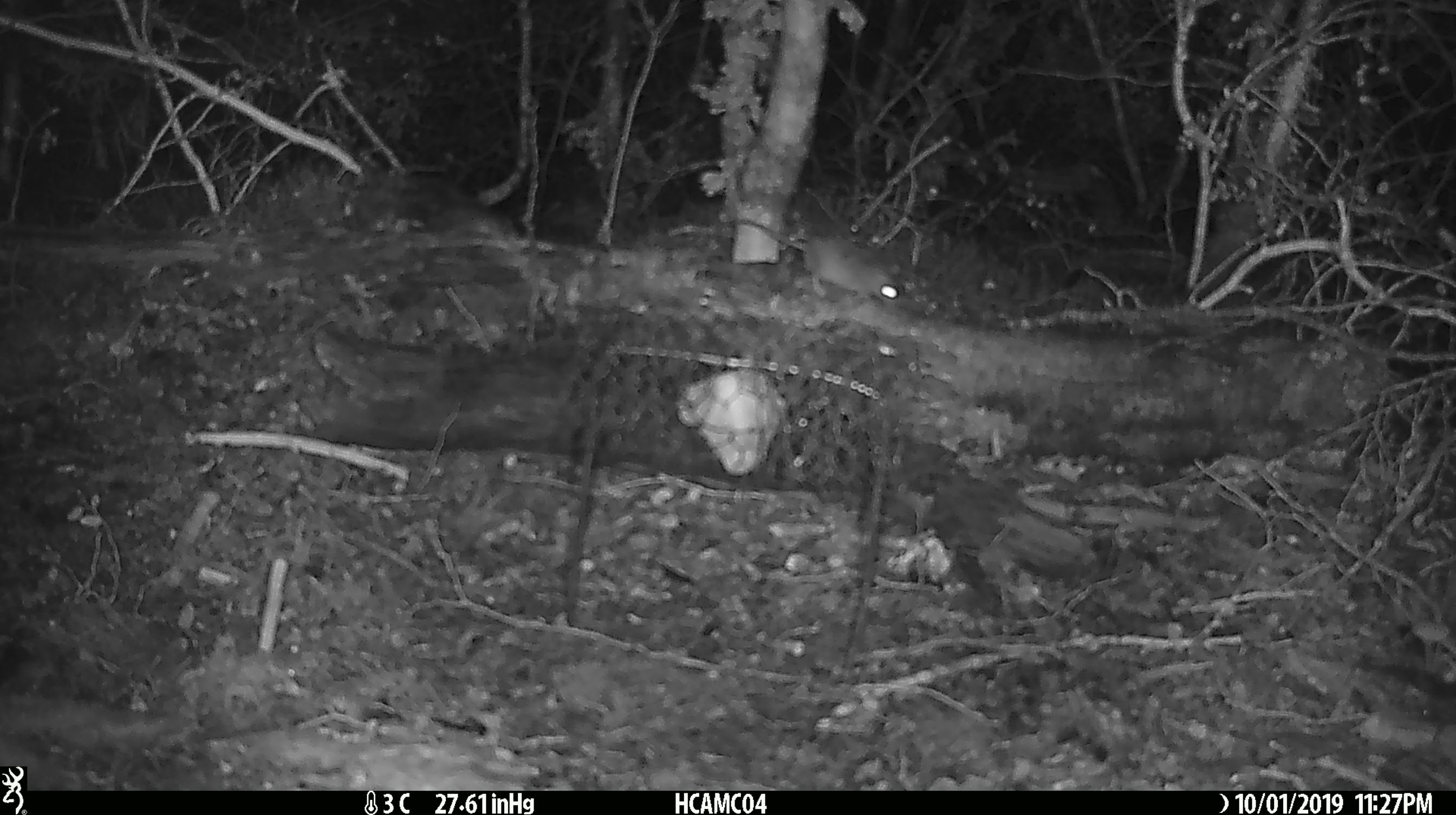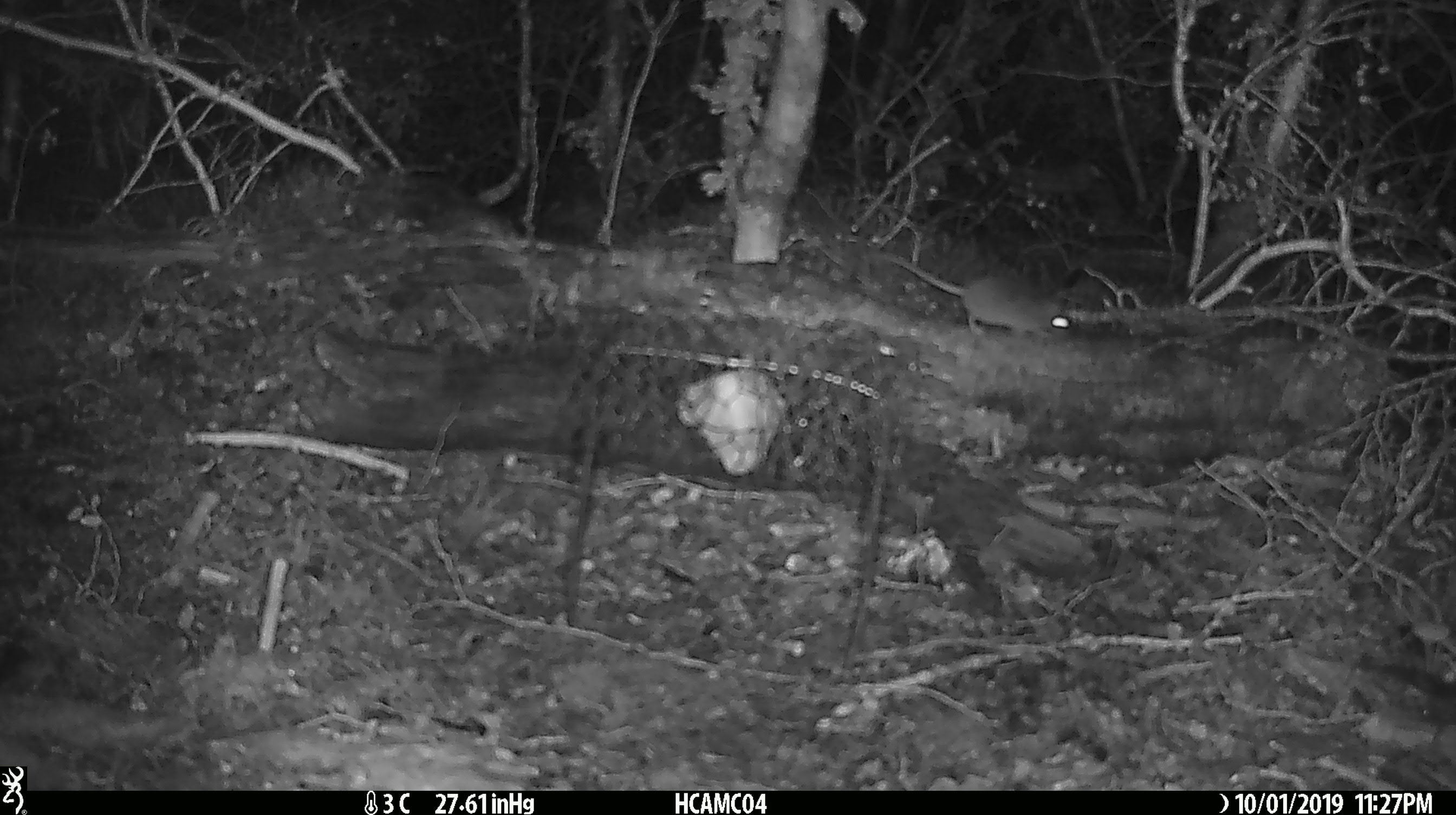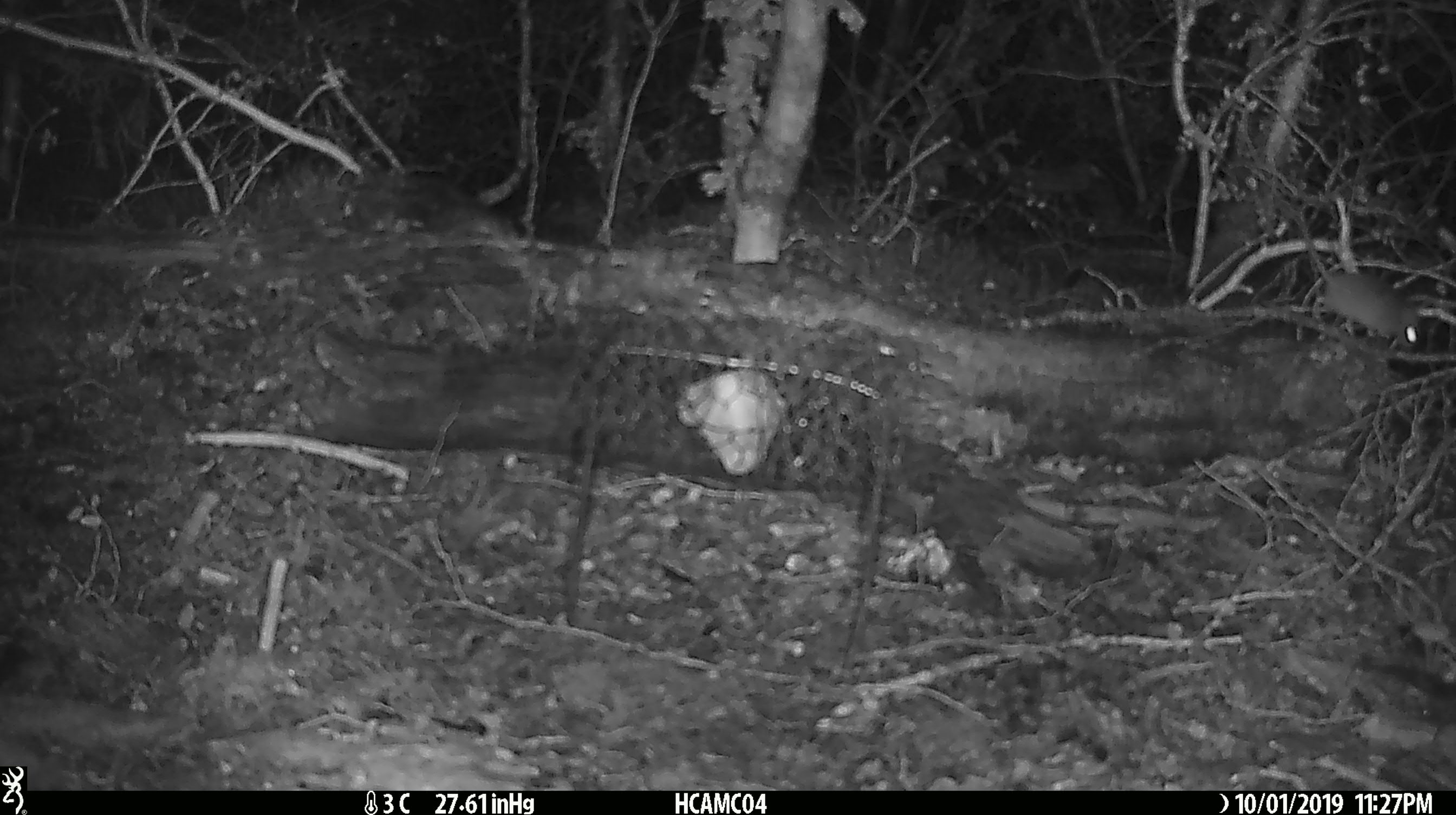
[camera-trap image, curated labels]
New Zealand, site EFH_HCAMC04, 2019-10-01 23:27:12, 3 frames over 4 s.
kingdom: Animalia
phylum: Chordata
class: Mammalia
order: Rodentia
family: Muridae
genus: Mus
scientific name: Mus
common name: mouse